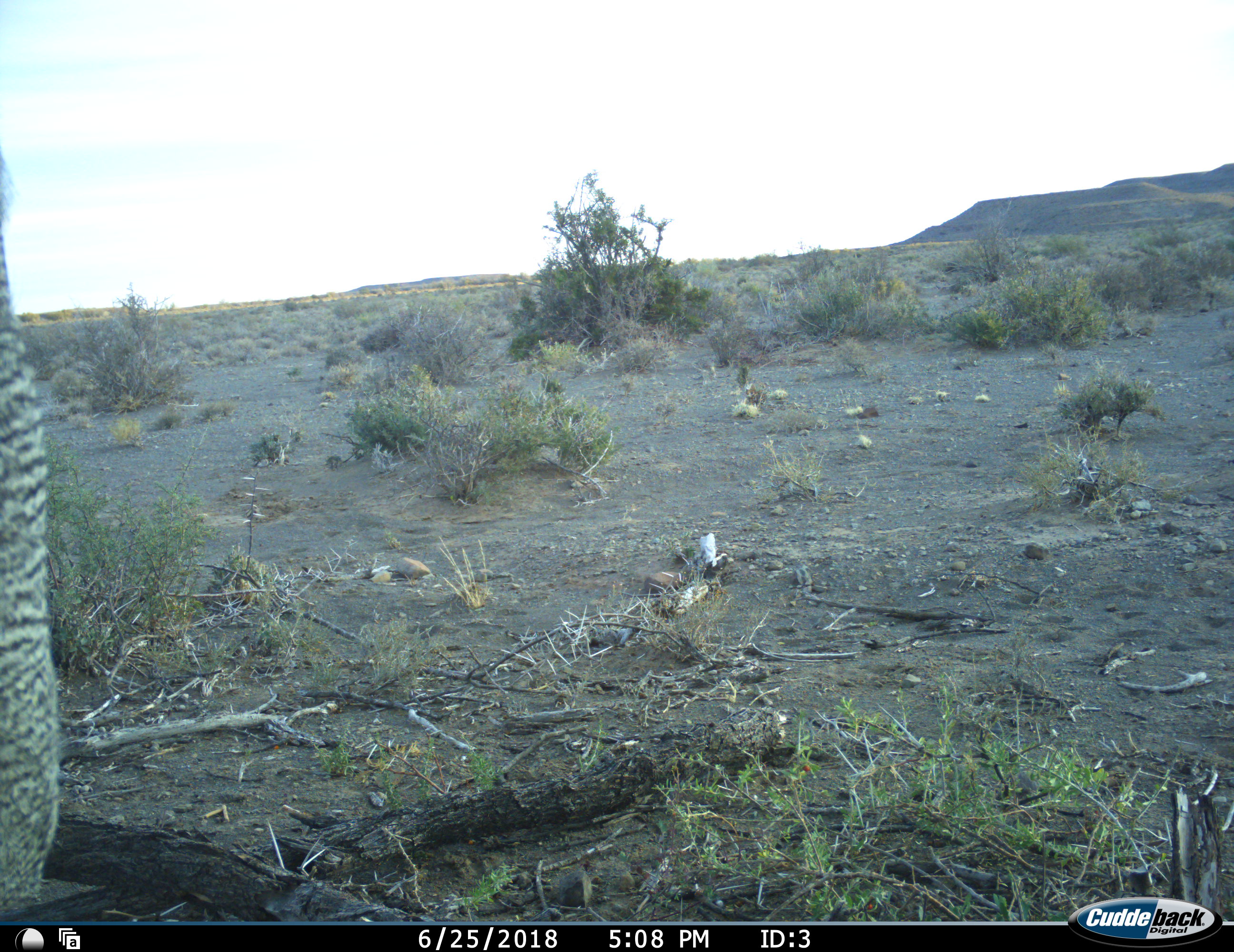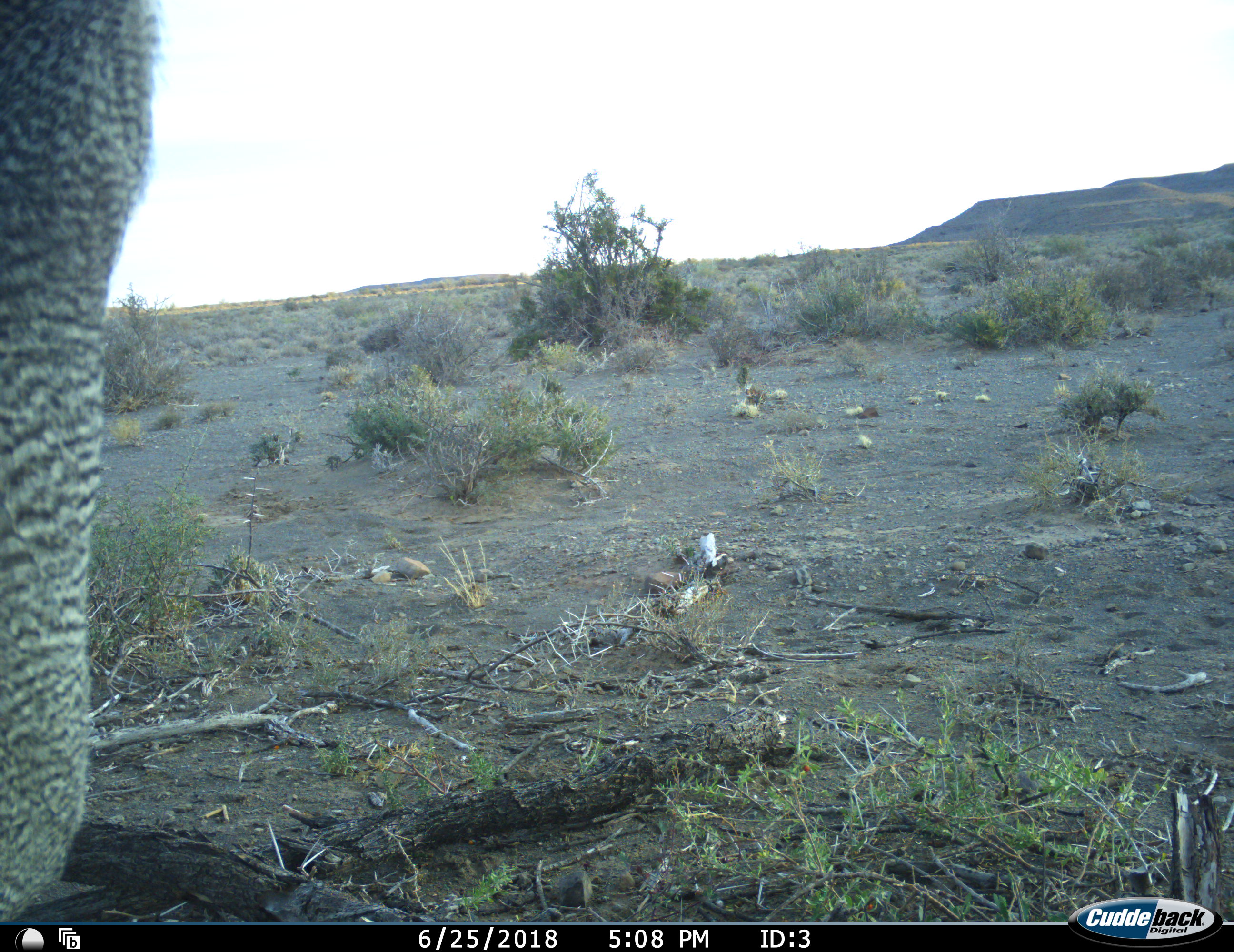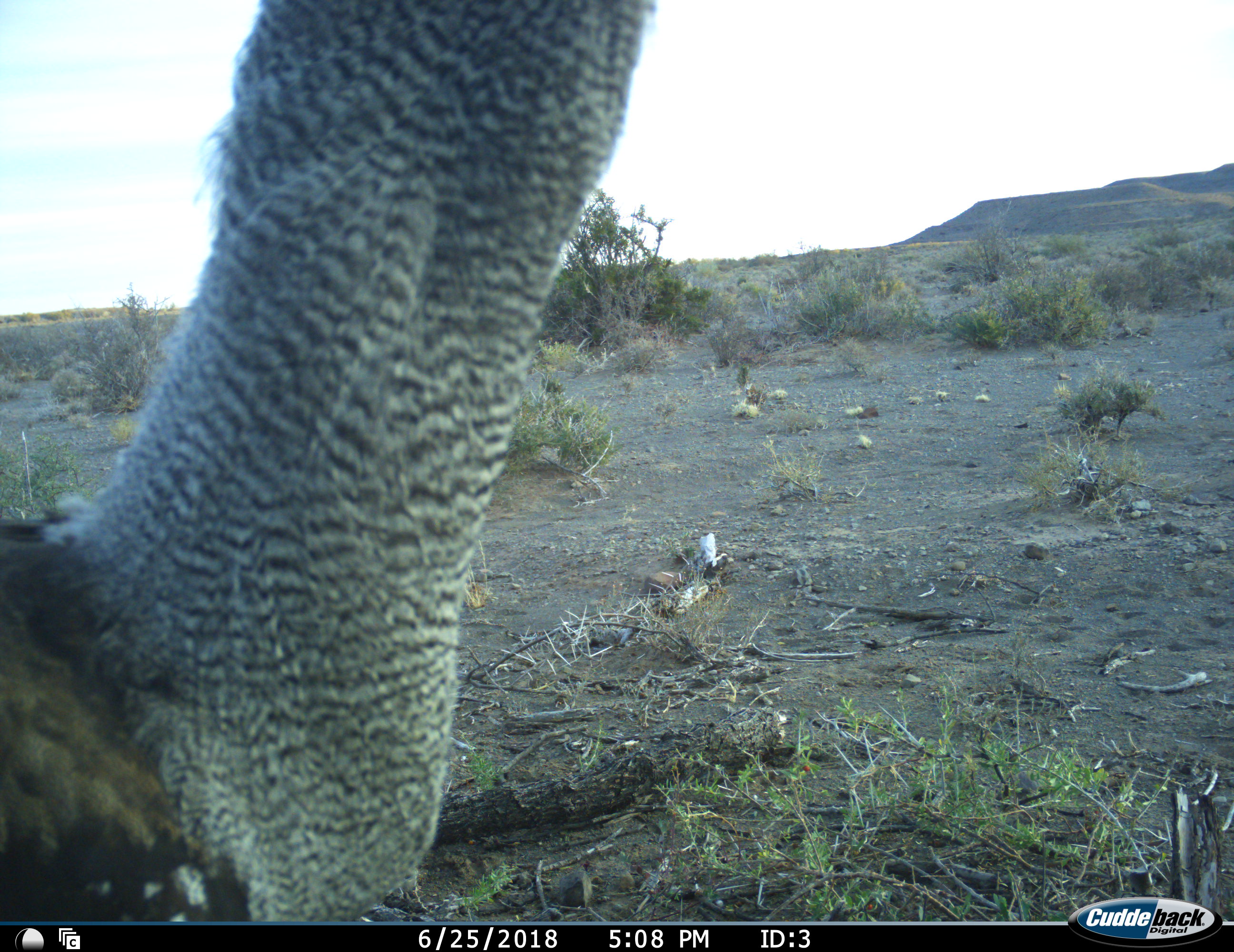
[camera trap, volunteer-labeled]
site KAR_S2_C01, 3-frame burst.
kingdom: Animalia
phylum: Chordata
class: Aves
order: Otidiformes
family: Otididae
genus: Ardeotis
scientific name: Ardeotis kori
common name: kori bustard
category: bustardkori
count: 1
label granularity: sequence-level